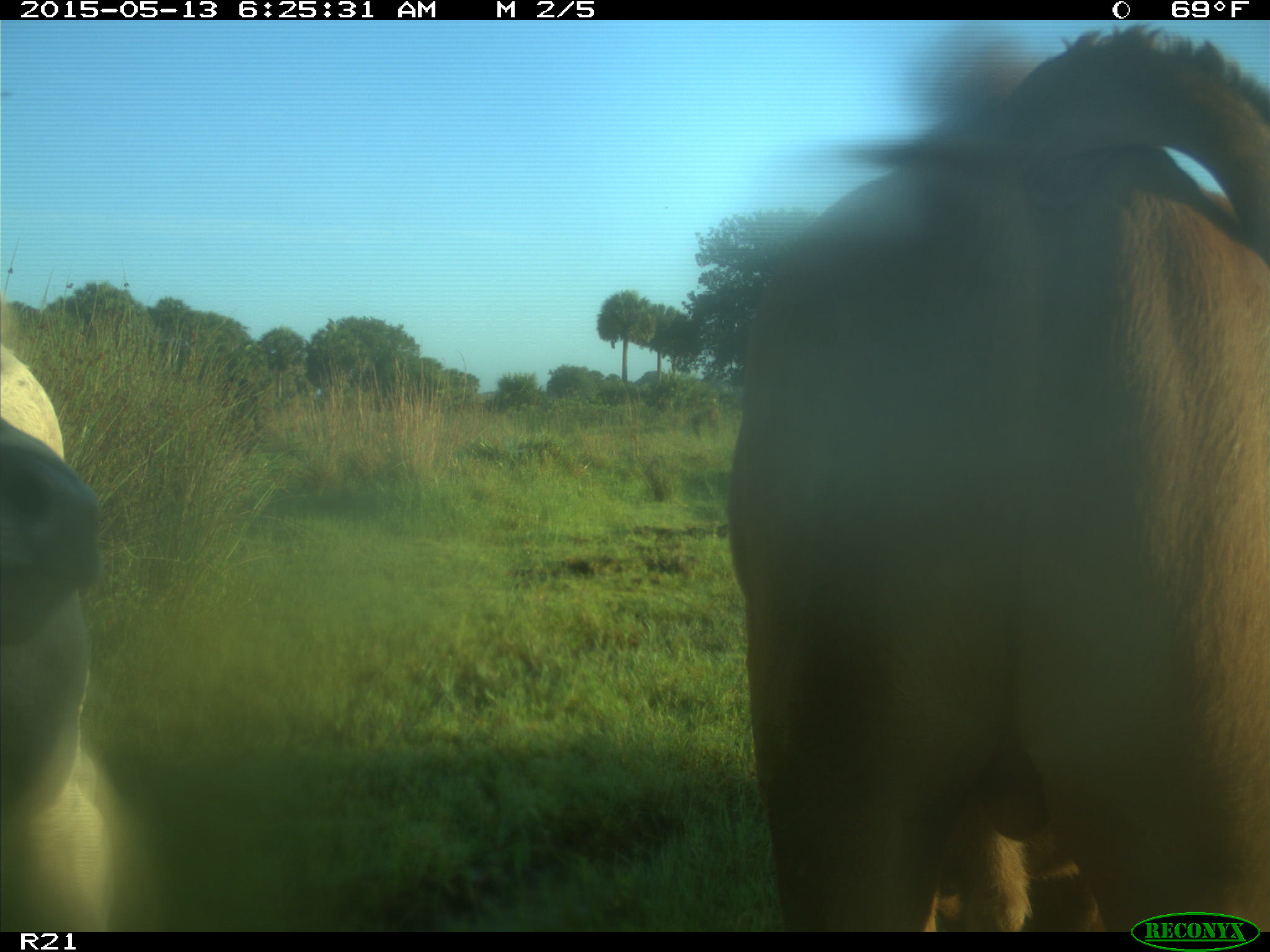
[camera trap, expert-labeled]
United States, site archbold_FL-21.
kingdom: Animalia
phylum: Chordata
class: Mammalia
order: Artiodactyla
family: Bovidae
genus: Bos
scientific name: Bos taurus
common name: domestic cow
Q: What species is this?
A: Bos taurus (domestic cow).